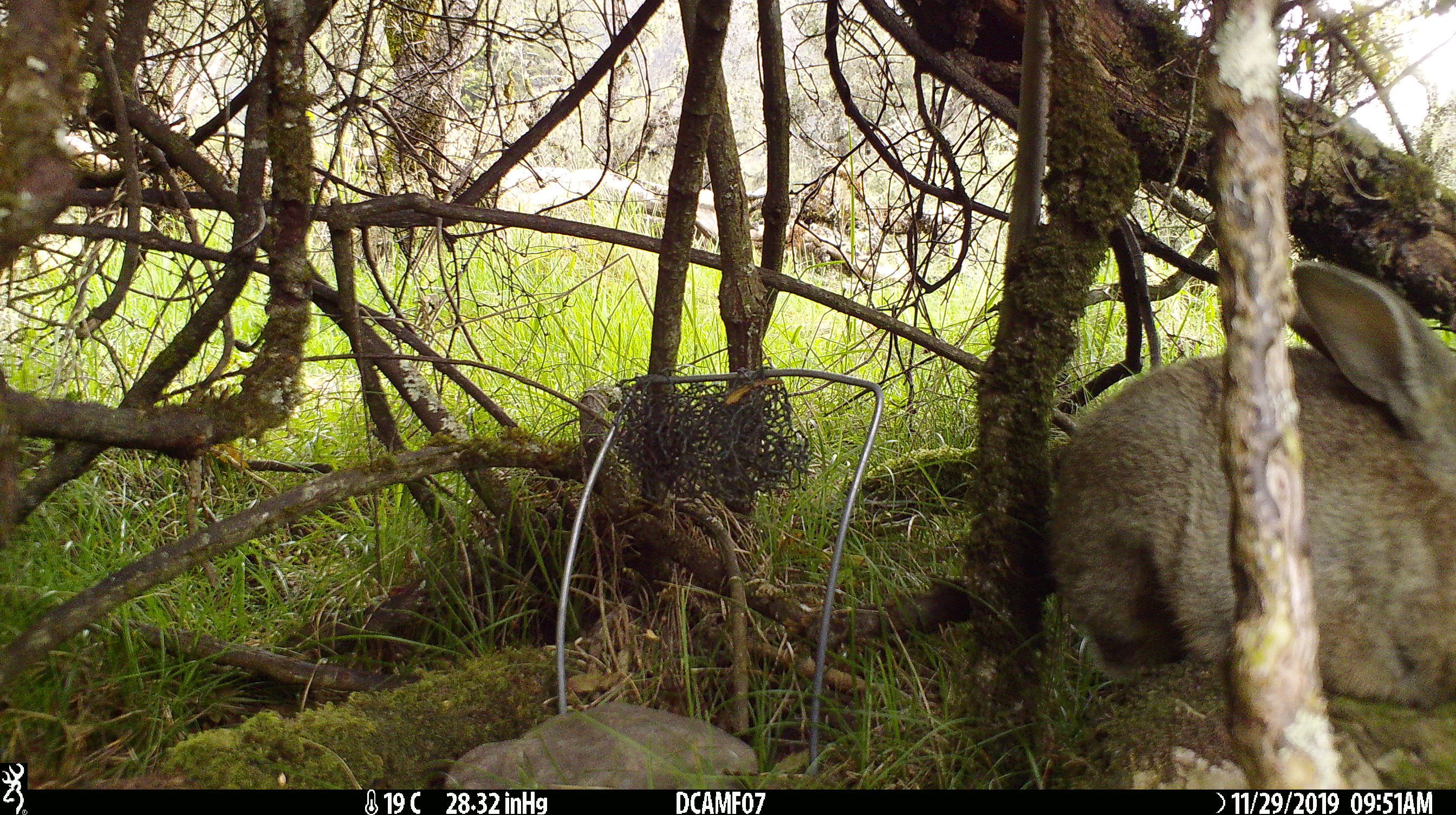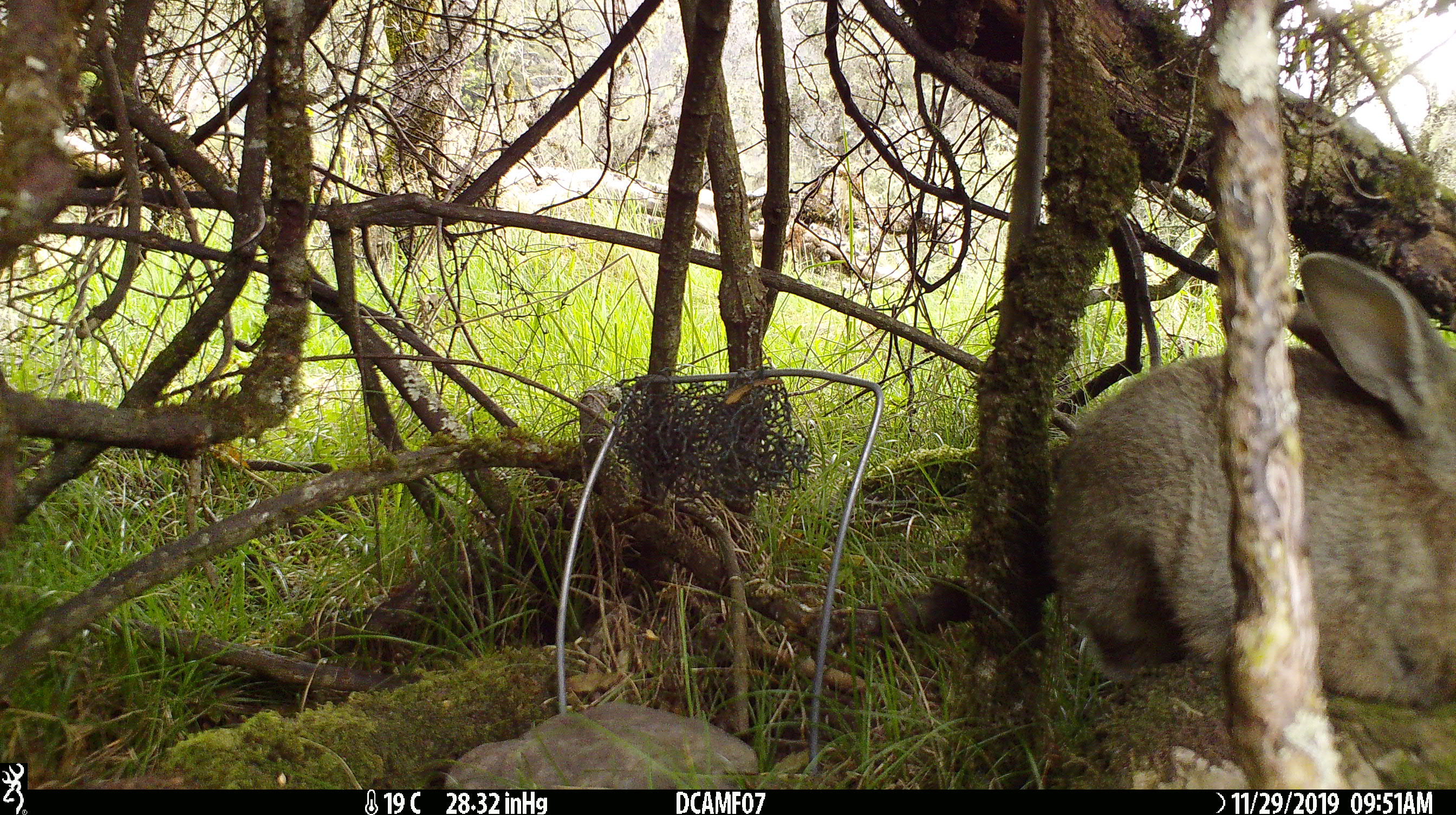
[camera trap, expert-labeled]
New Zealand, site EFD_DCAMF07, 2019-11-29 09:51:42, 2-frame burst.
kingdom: Animalia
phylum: Chordata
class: Mammalia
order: Lagomorpha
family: Leporidae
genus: Oryctolagus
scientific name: Oryctolagus cuniculus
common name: european rabbit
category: rabbit